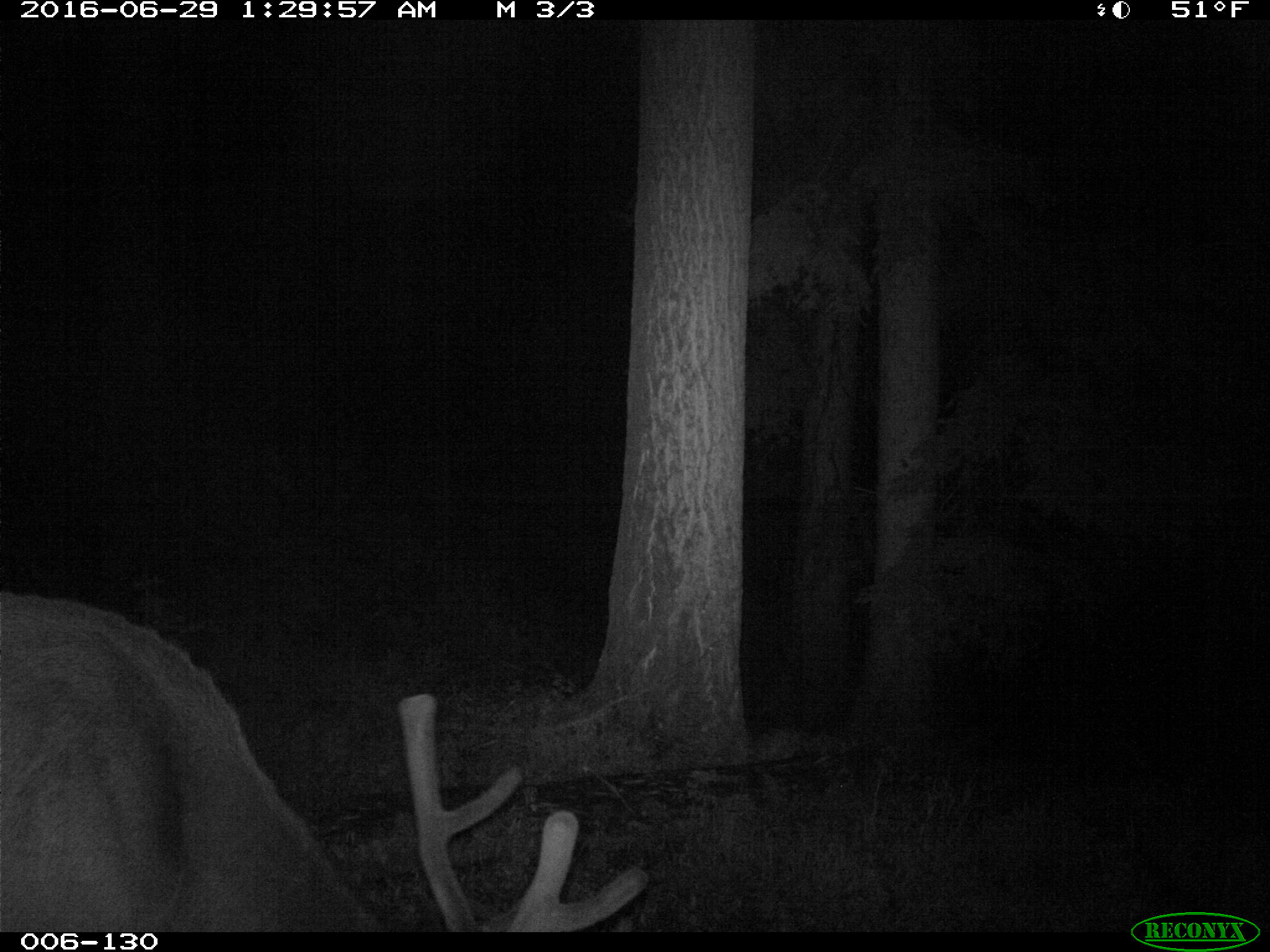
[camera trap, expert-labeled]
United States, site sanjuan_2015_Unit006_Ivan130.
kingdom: Animalia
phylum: Chordata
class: Mammalia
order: Artiodactyla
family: Cervidae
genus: Cervus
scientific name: Cervus elaphus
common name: red deer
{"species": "Cervus elaphus (red deer)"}